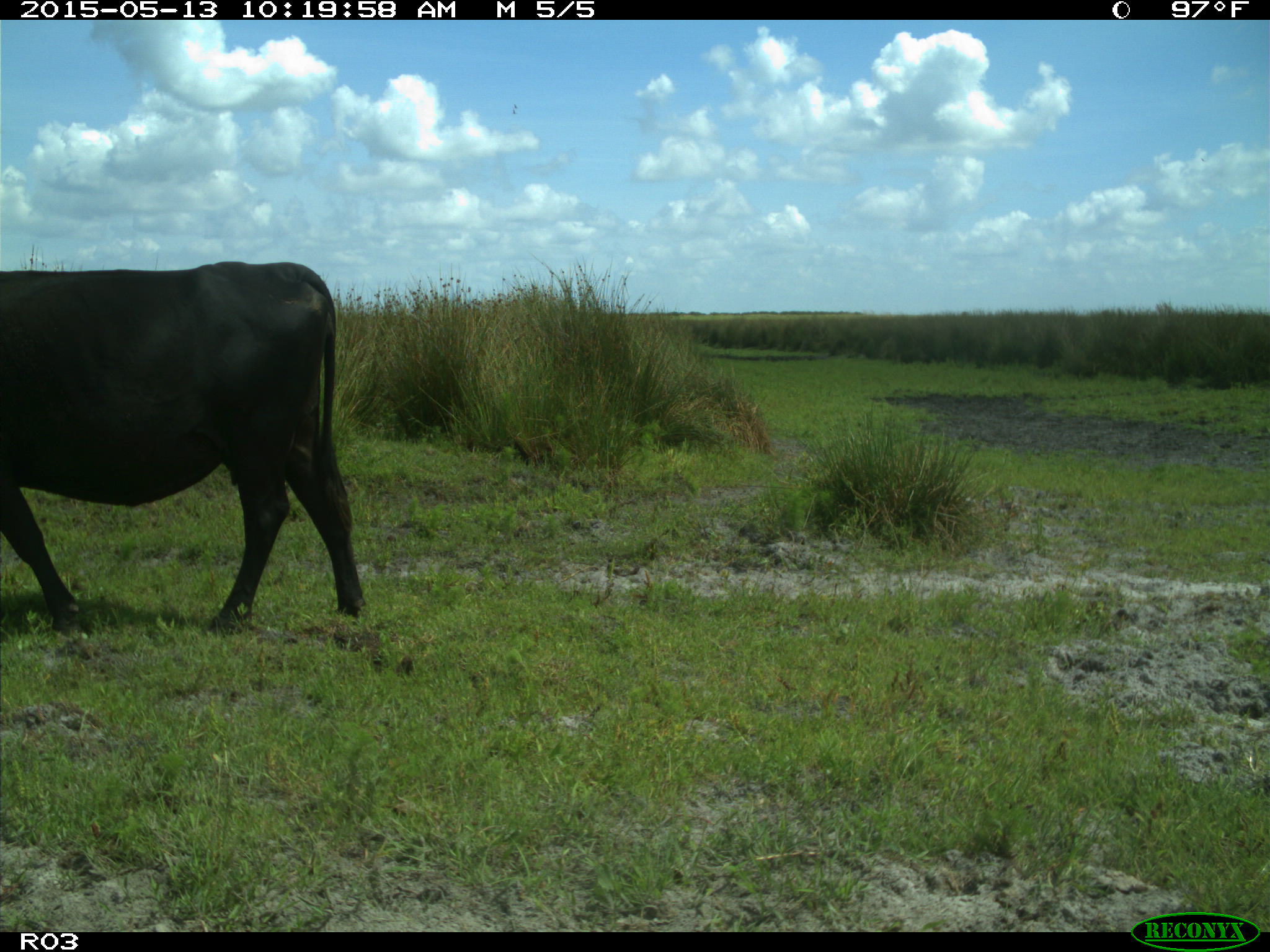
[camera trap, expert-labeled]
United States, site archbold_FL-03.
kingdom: Animalia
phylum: Chordata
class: Mammalia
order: Artiodactyla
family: Bovidae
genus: Bos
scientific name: Bos taurus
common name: domestic cow